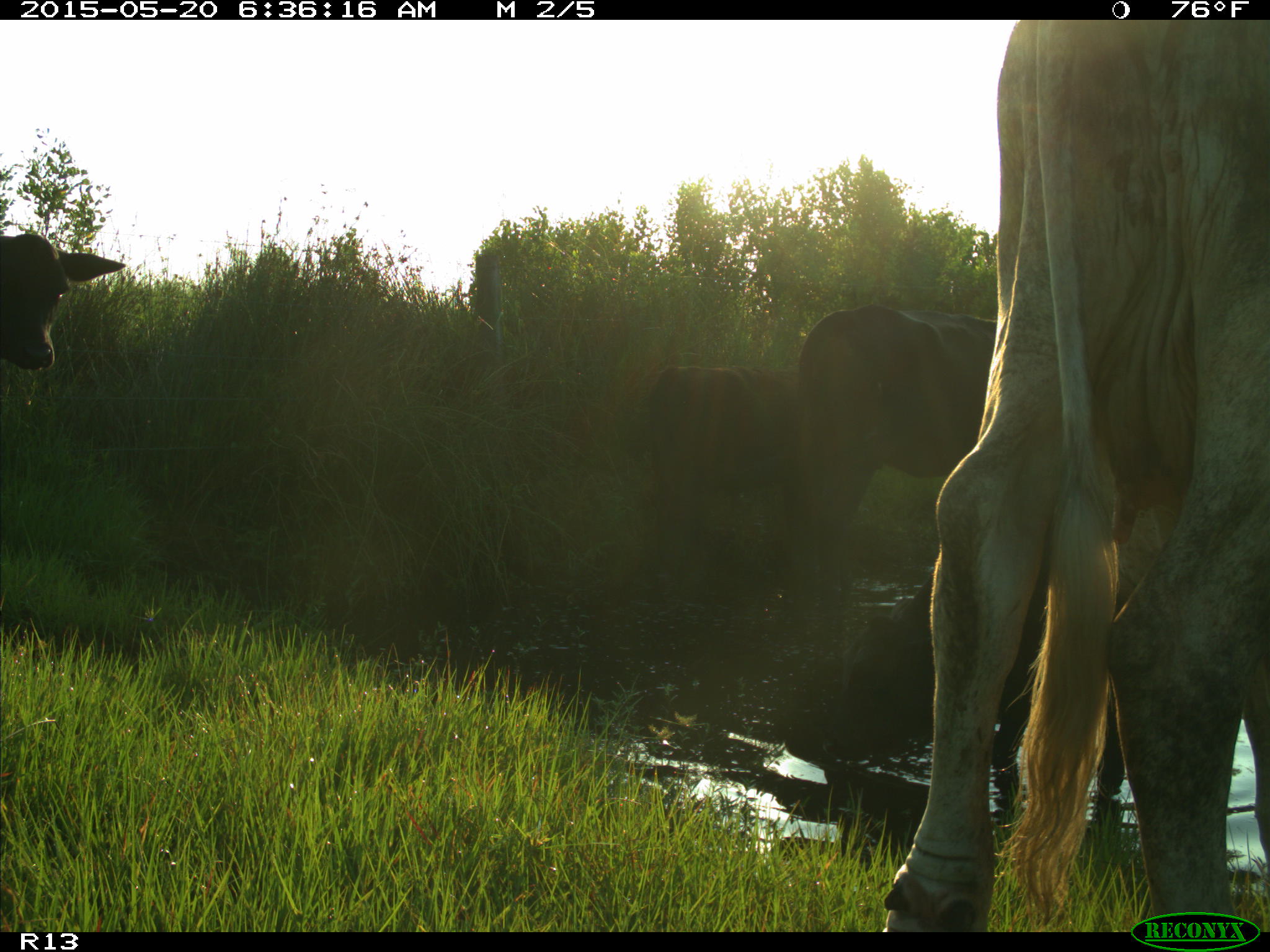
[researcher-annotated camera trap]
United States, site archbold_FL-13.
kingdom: Animalia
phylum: Chordata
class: Mammalia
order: Artiodactyla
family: Bovidae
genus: Bos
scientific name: Bos taurus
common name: domestic cow